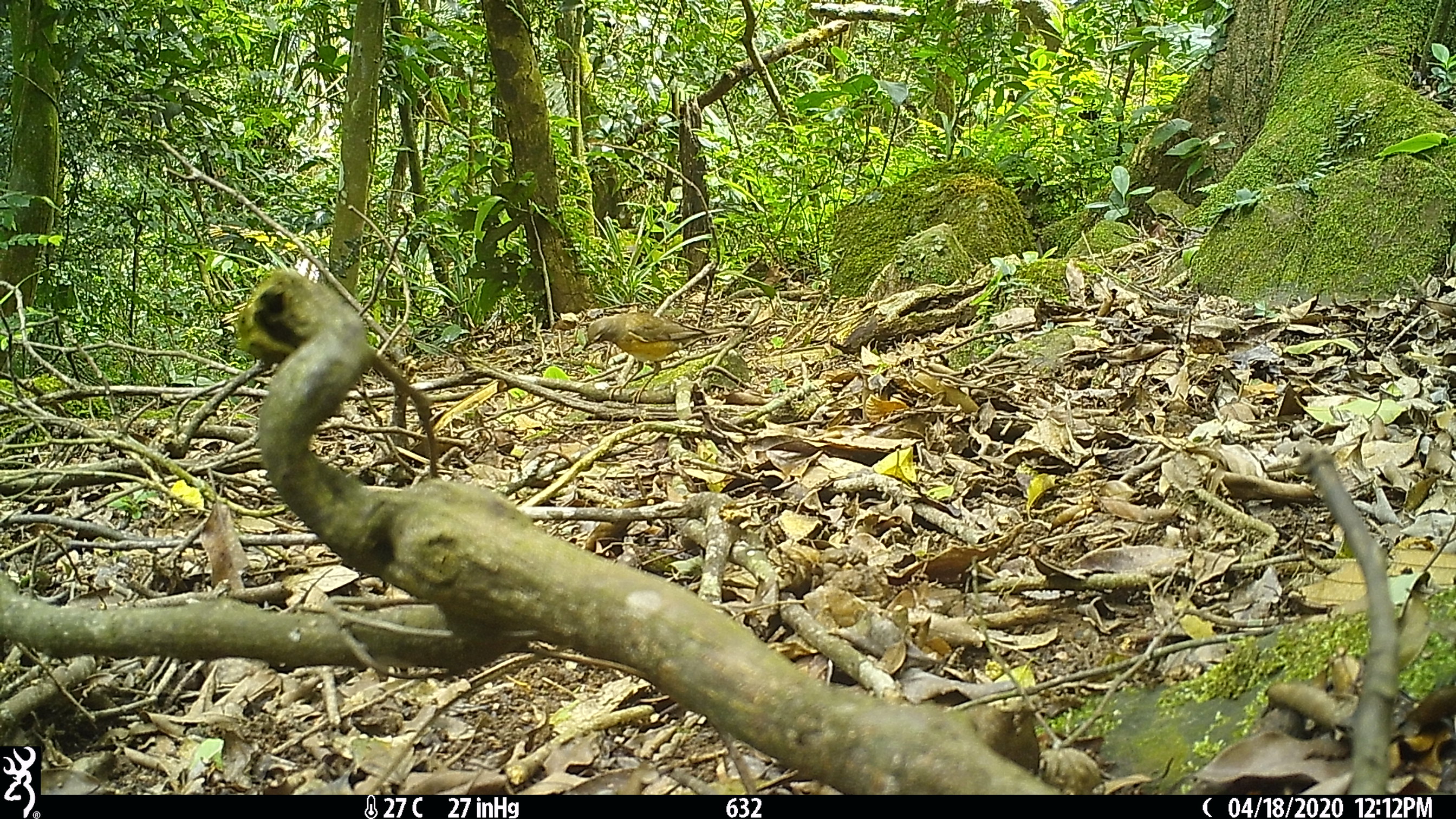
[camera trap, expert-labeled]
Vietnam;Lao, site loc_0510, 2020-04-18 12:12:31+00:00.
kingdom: Animalia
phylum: Chordata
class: Aves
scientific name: Aves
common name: bird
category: unidentified bird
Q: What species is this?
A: Unidentified bird (bird) (Aves).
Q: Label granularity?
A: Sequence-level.